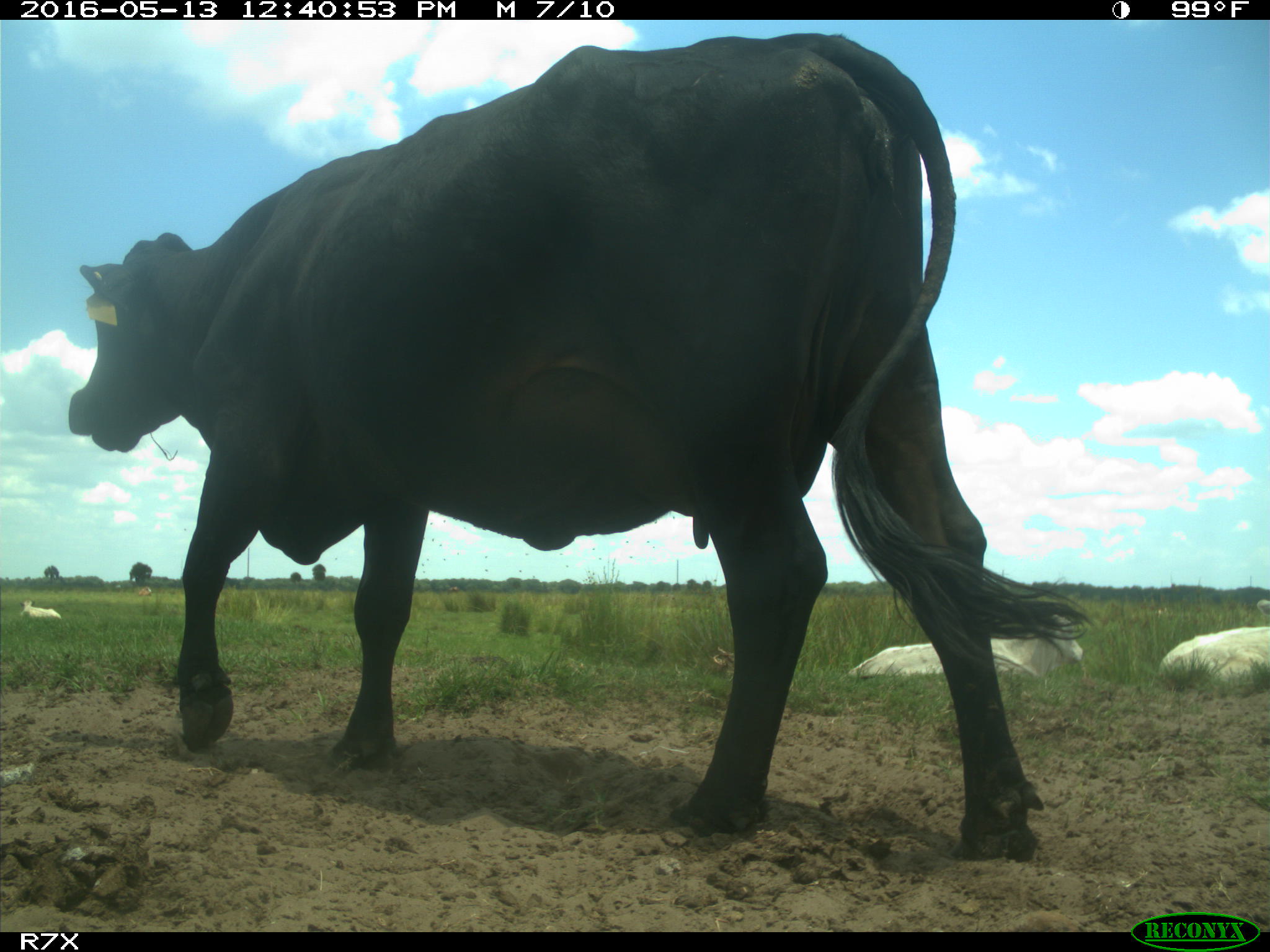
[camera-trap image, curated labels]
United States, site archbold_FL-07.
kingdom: Animalia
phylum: Chordata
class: Mammalia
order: Artiodactyla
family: Bovidae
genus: Bos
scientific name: Bos taurus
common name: domestic cow